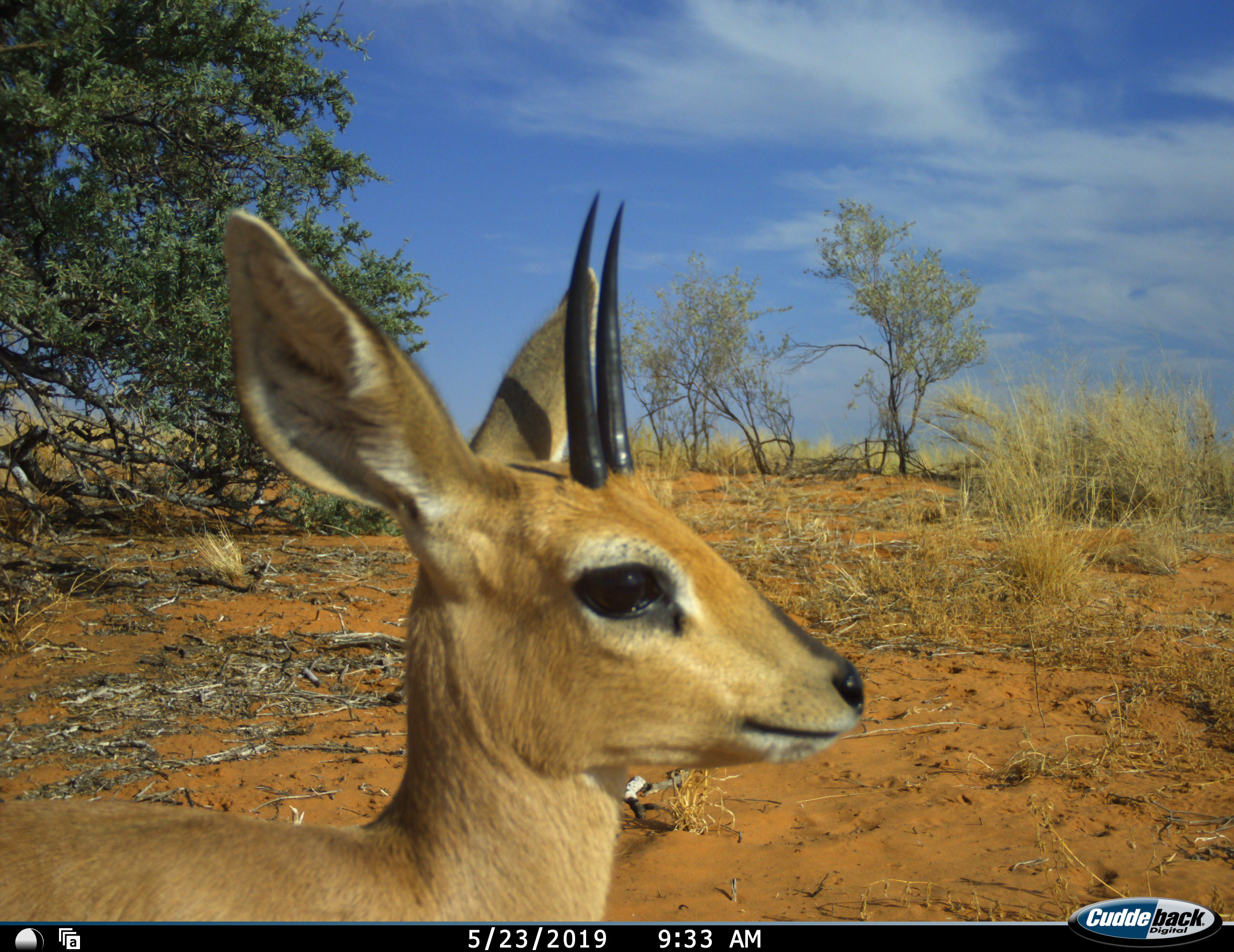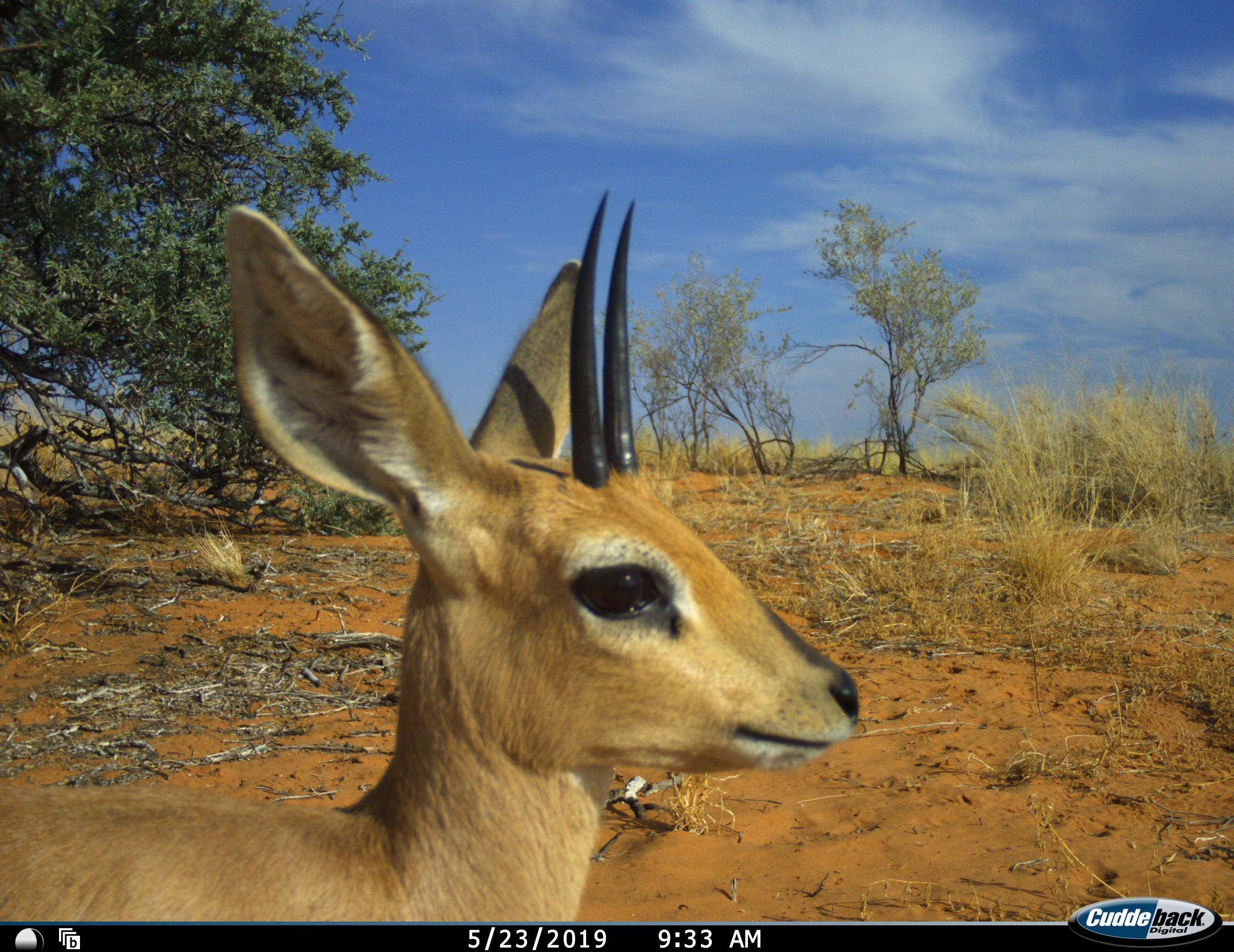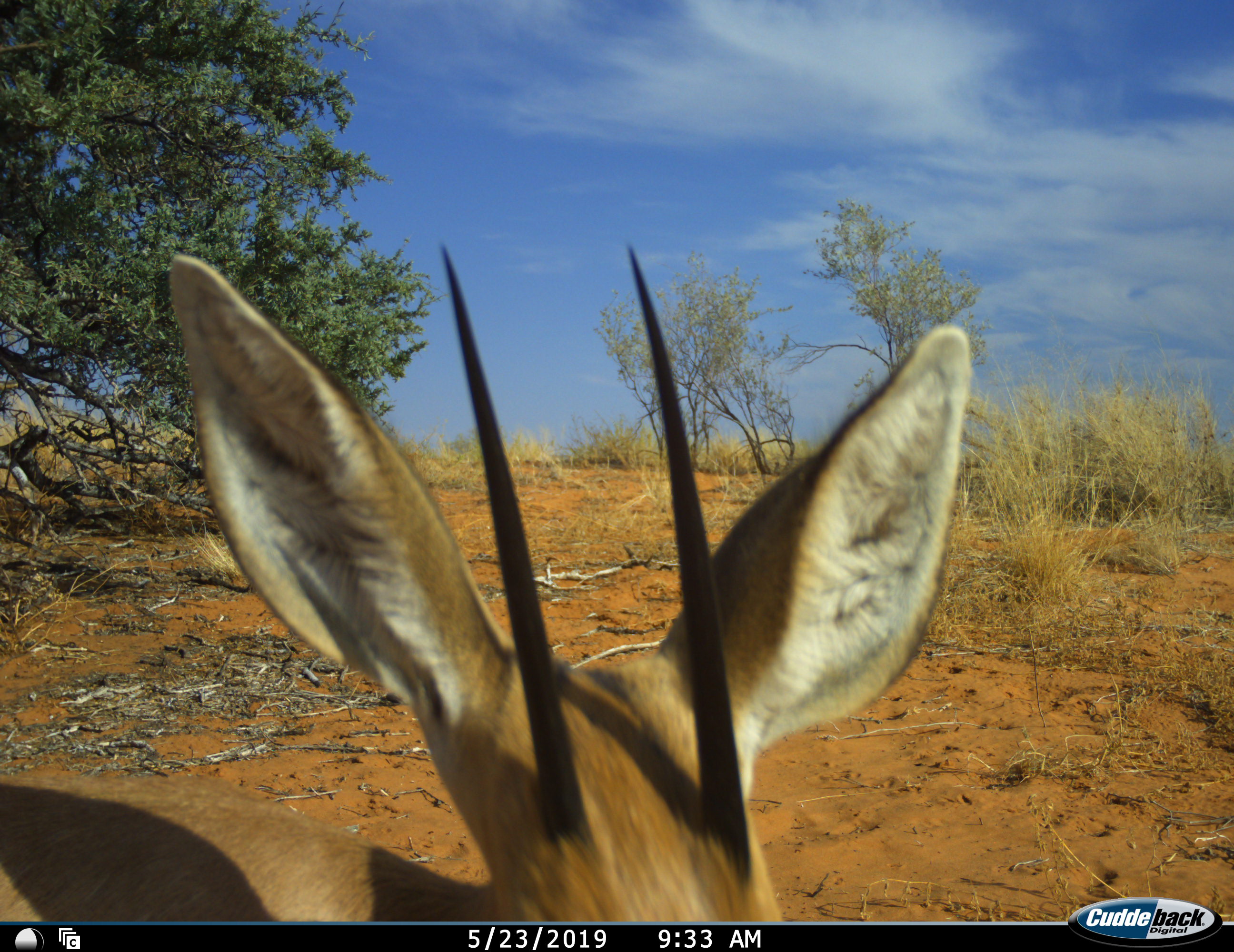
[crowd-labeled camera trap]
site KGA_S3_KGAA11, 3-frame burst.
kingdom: Animalia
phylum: Chordata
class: Mammalia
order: Artiodactyla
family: Bovidae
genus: Raphicerus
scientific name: Raphicerus campestris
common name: steenbok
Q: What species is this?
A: Steenbok (Raphicerus campestris).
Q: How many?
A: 1.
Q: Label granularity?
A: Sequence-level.